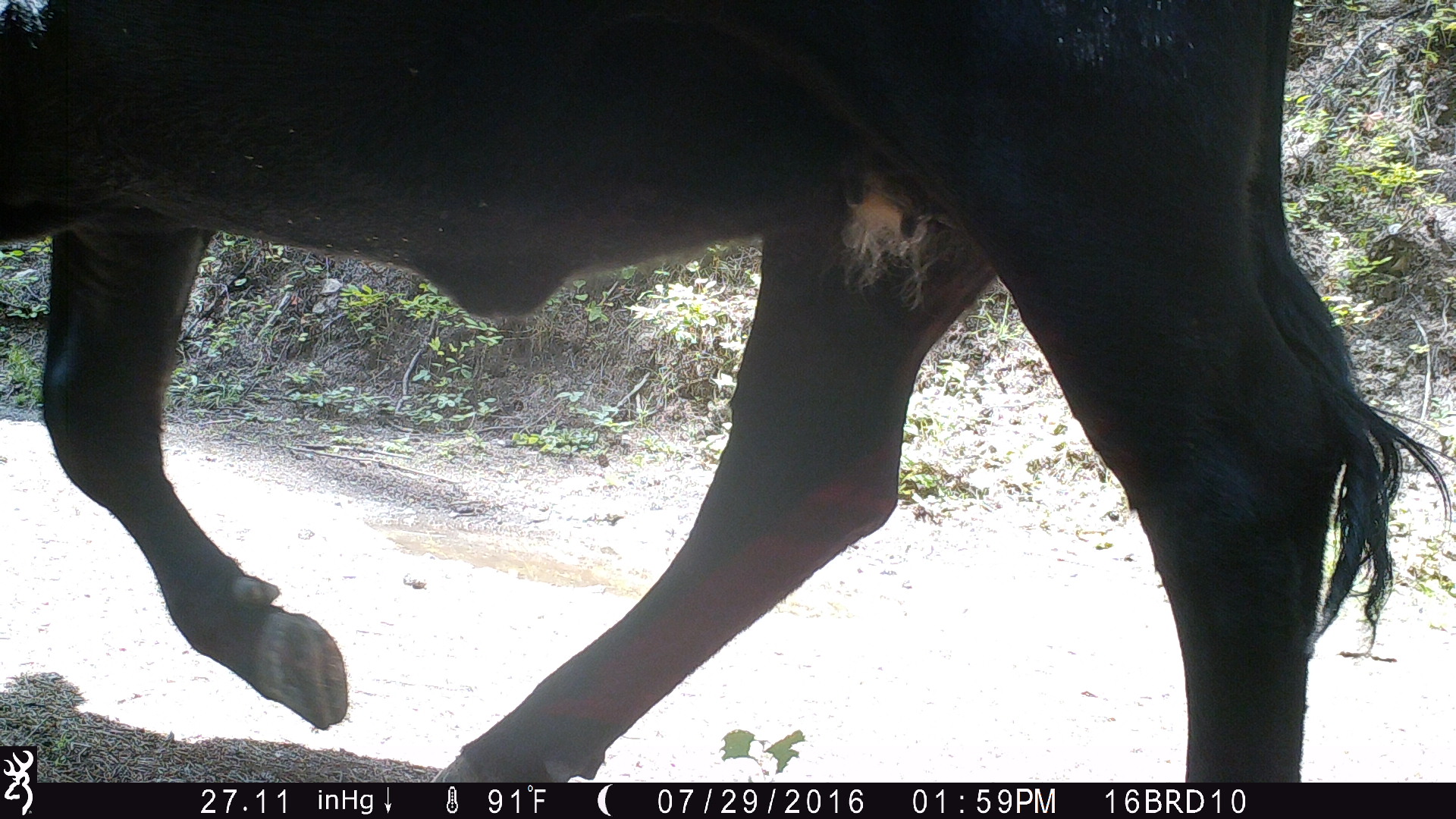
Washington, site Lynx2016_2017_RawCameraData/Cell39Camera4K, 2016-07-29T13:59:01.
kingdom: Animalia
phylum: Chordata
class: Mammalia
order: Artiodactyla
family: Bovidae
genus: Bos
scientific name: Bos taurus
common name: domestic cattle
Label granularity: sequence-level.